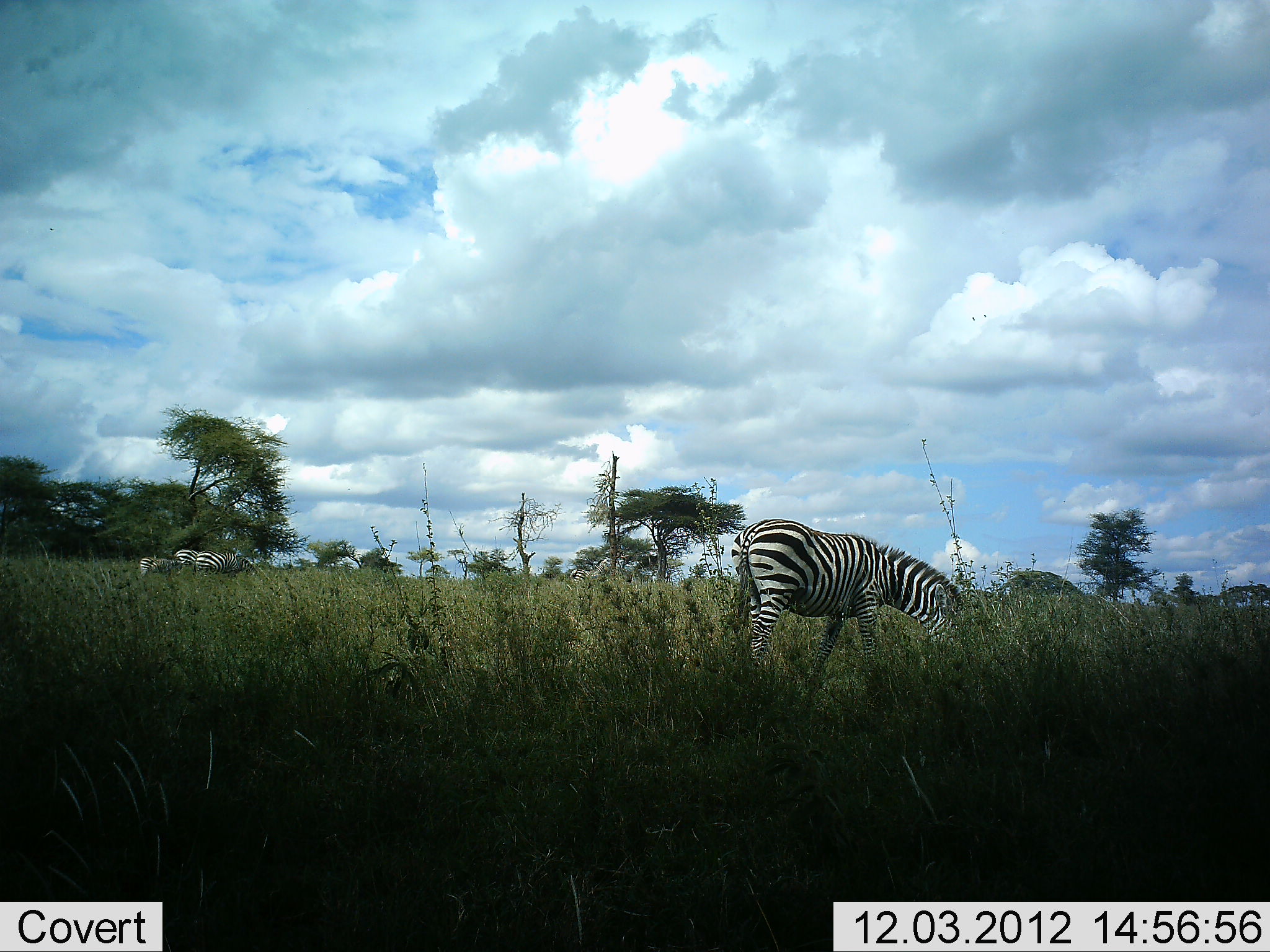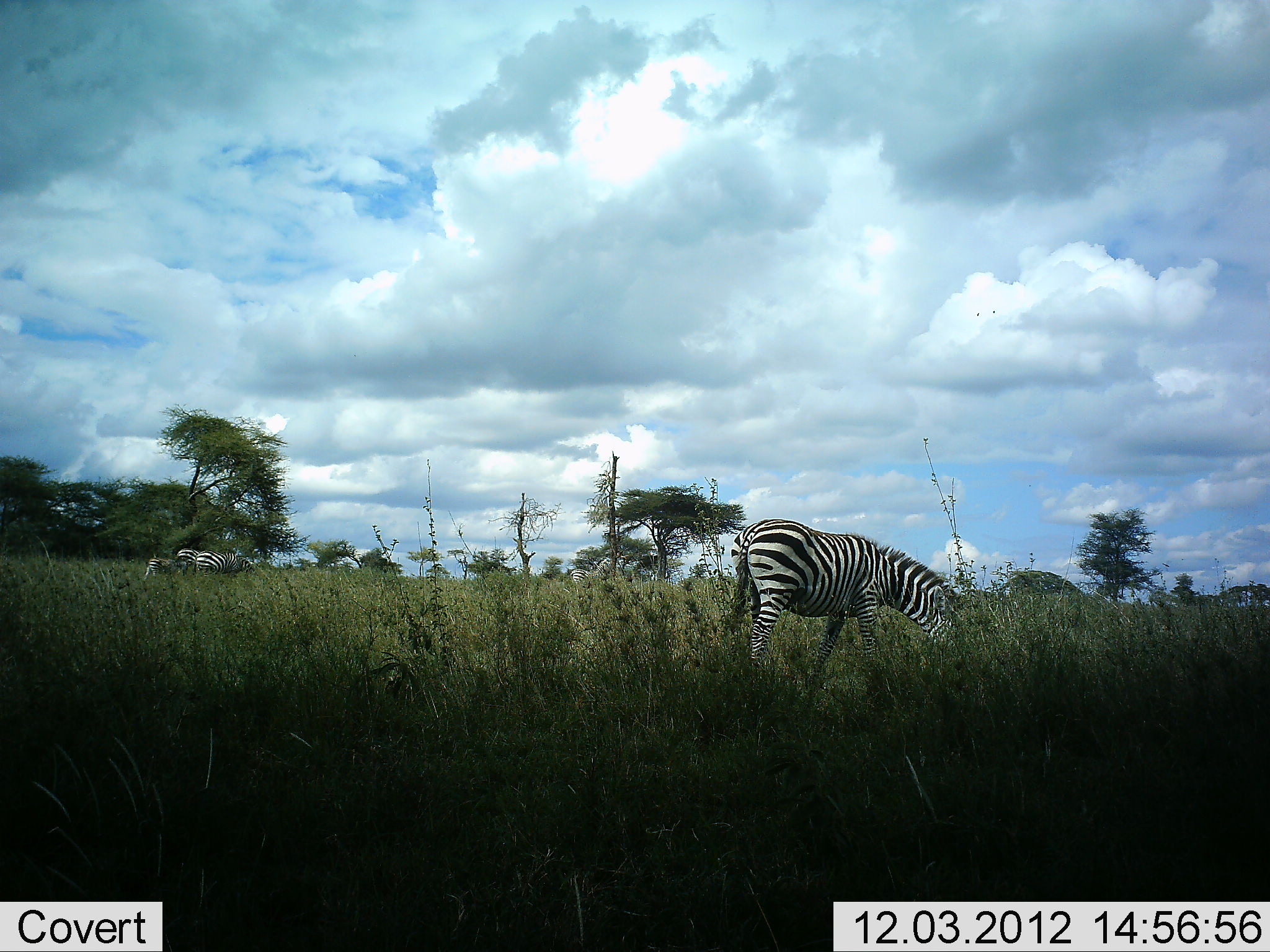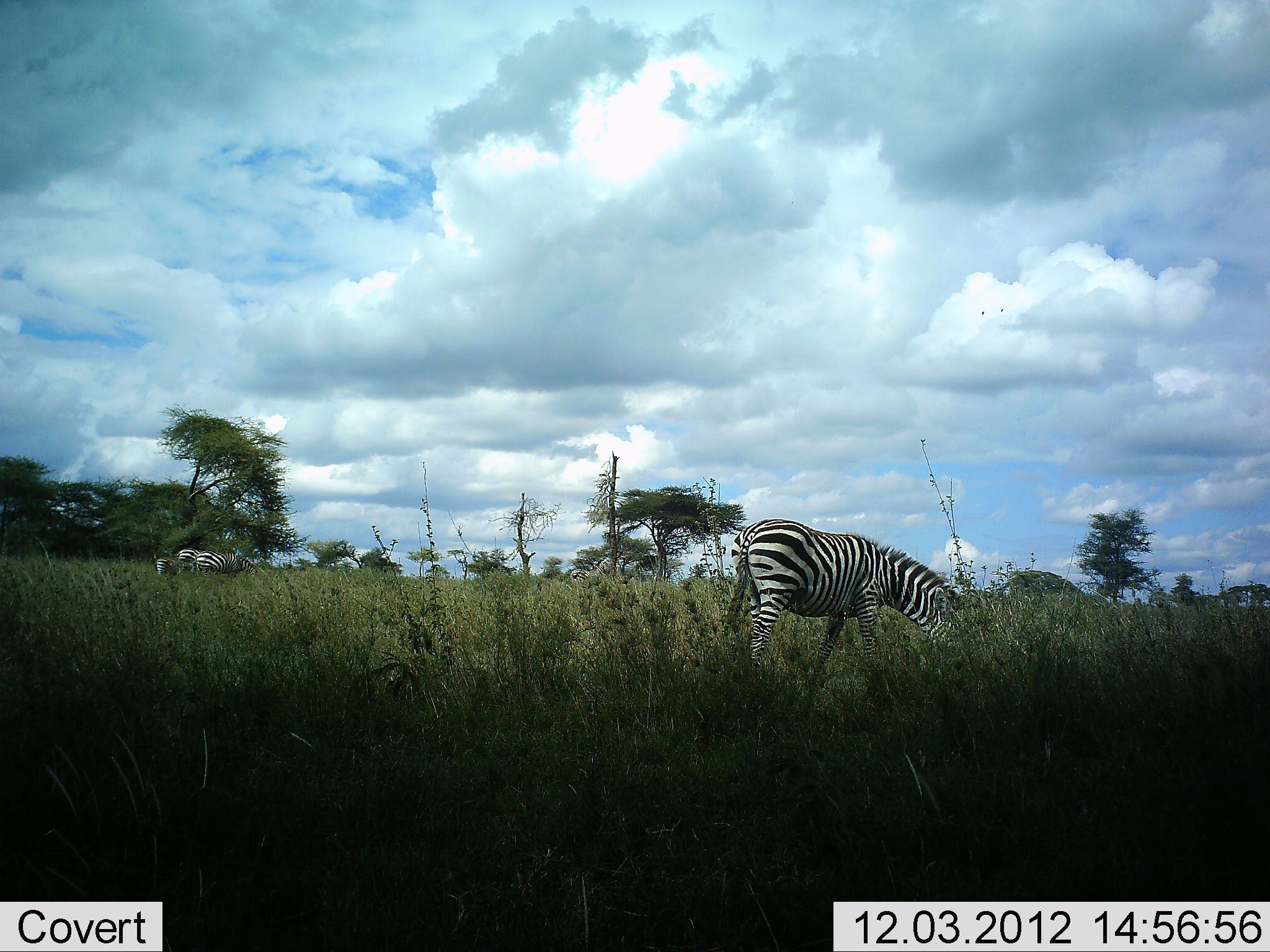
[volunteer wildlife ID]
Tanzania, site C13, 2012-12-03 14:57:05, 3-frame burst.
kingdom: Animalia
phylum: Chordata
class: Mammalia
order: Perissodactyla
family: Equidae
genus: Equus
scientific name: Equus quagga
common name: plains zebra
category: zebra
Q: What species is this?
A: Zebra (plains zebra) (Equus quagga).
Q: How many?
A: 4.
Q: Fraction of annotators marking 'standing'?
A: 40%.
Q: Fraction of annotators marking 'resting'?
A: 0%.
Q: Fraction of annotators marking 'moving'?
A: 20%.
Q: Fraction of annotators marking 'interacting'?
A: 0%.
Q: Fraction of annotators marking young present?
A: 50%.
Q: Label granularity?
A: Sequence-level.